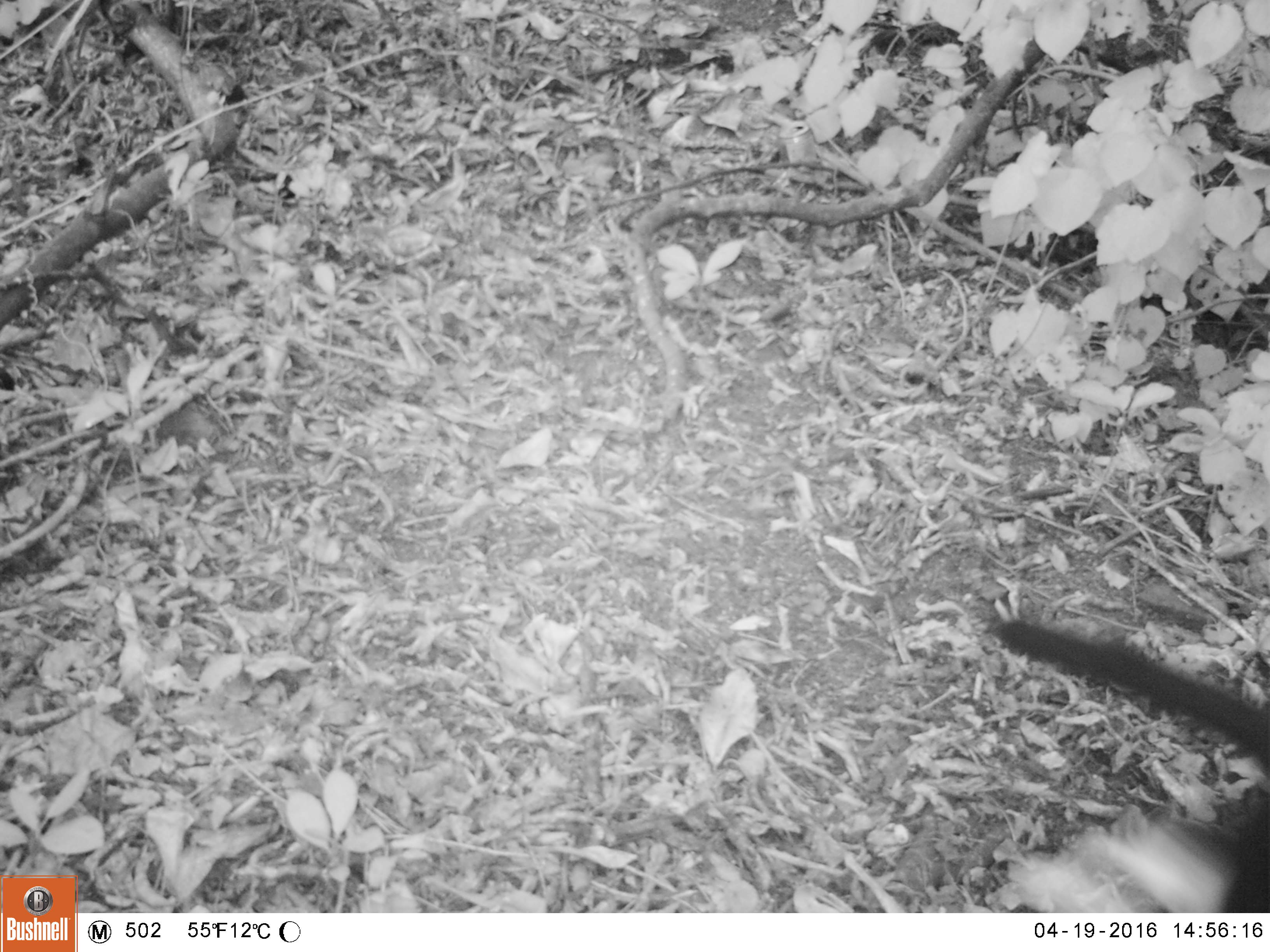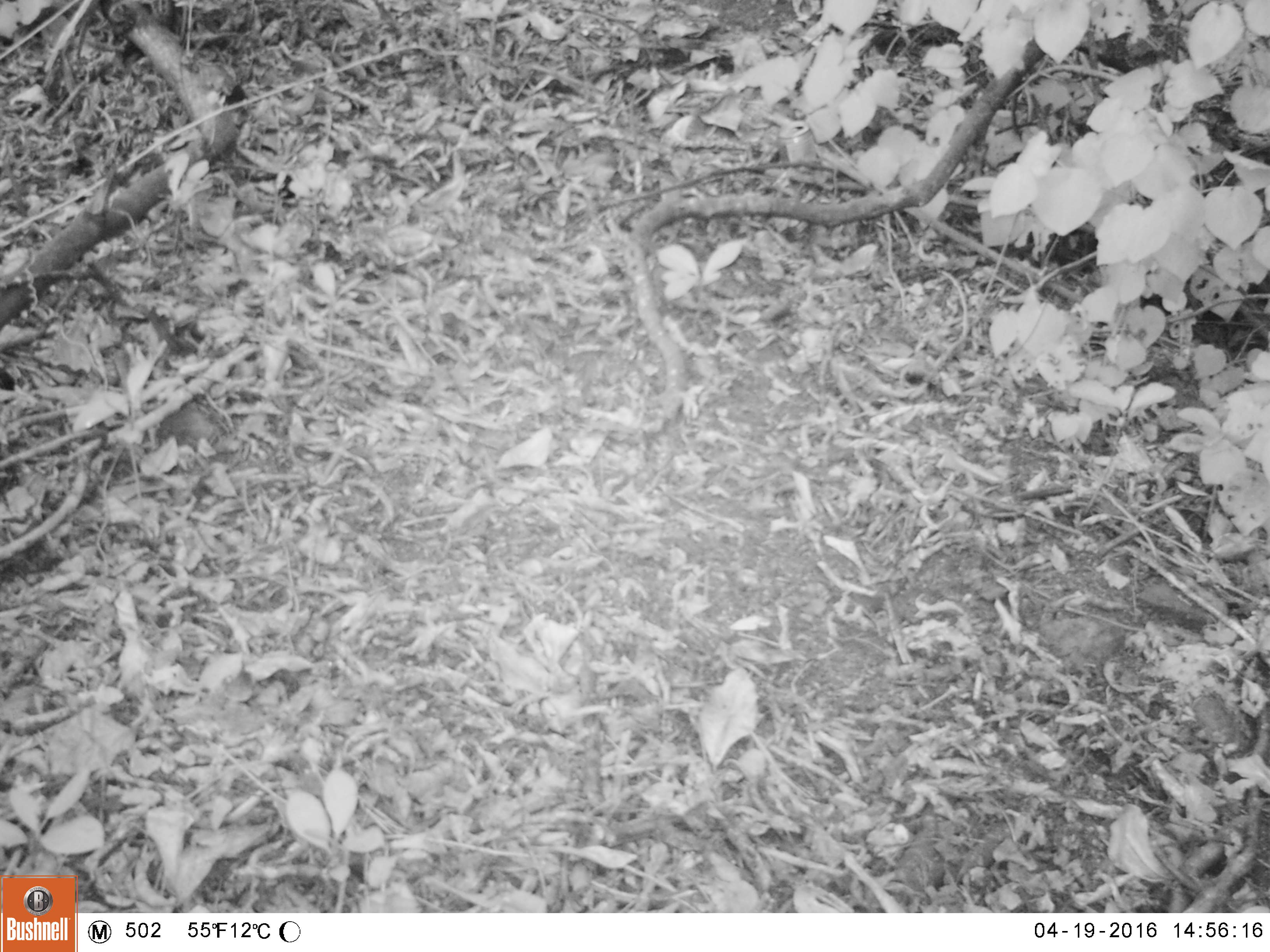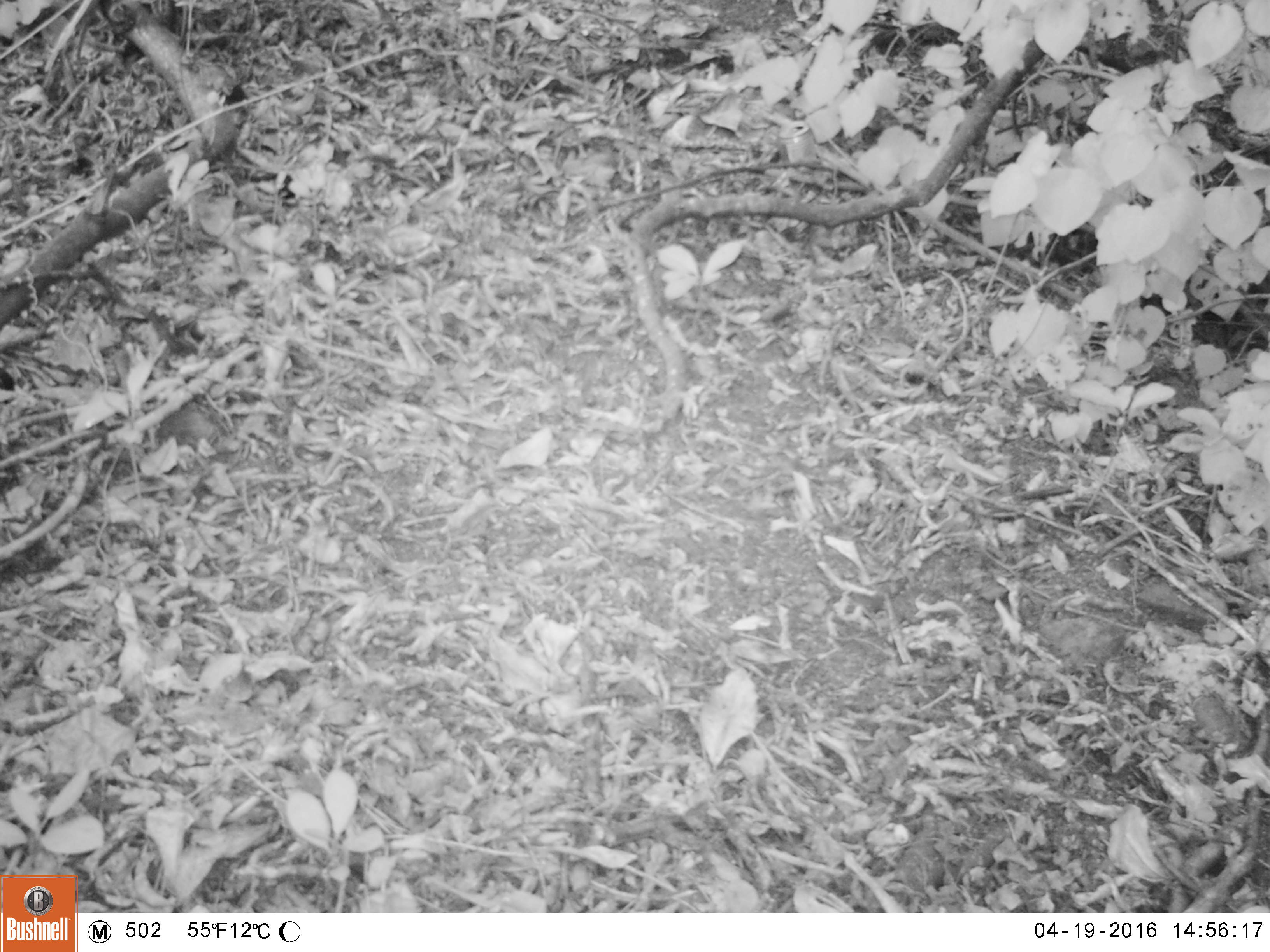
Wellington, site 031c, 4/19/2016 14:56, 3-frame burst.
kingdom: Animalia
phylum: Chordata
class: Mammalia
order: Carnivora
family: Felidae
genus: Felis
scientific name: Felis catus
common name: cat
Cat (Felis catus).